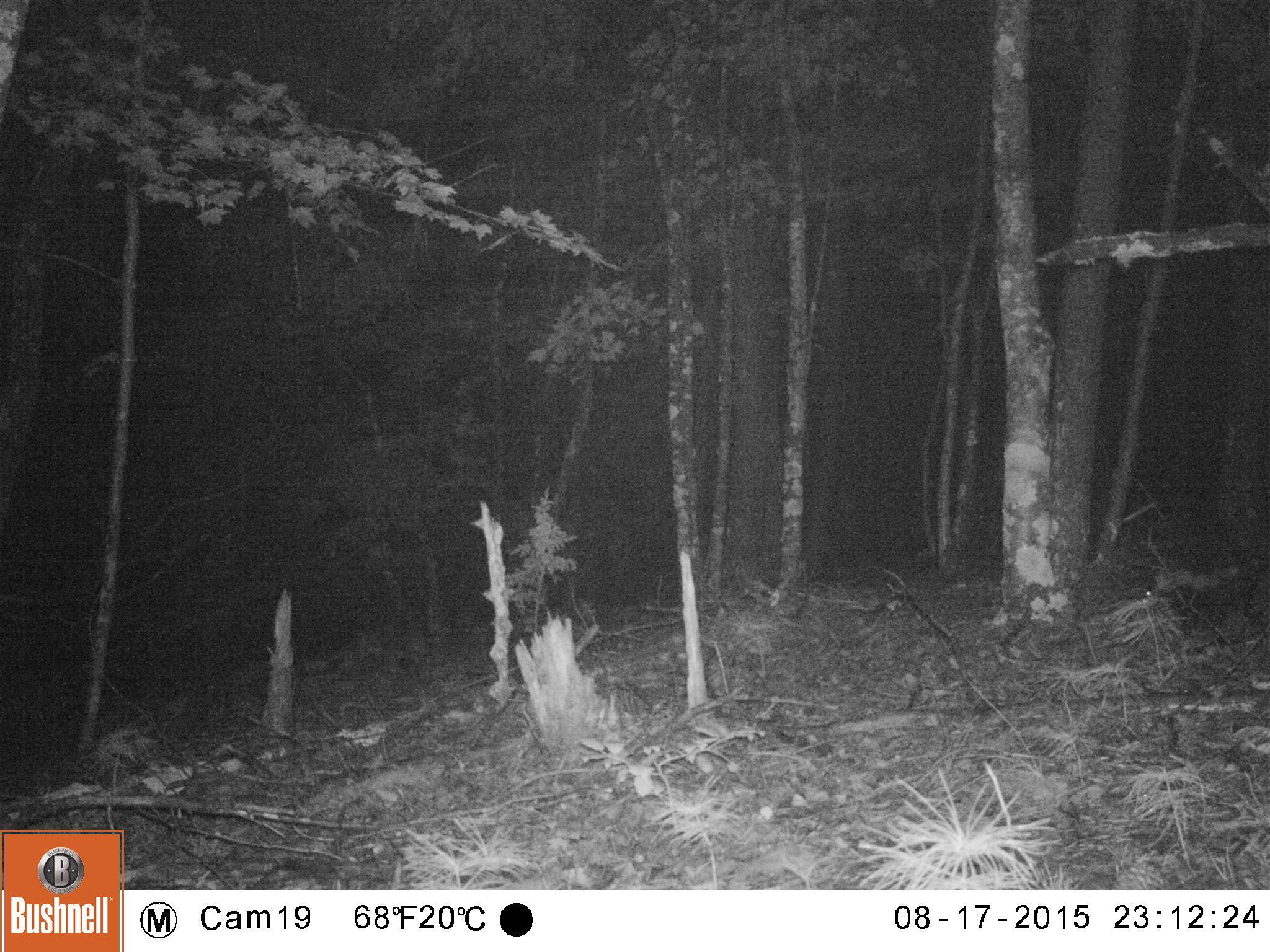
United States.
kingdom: Animalia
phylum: Chordata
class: Mammalia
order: Carnivora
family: Mephitidae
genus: Mephitis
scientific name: Mephitis mephitis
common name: striped skunk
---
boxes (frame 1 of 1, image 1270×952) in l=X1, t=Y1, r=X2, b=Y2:
Striped Skunk: l=1141, t=551, r=1257, b=608